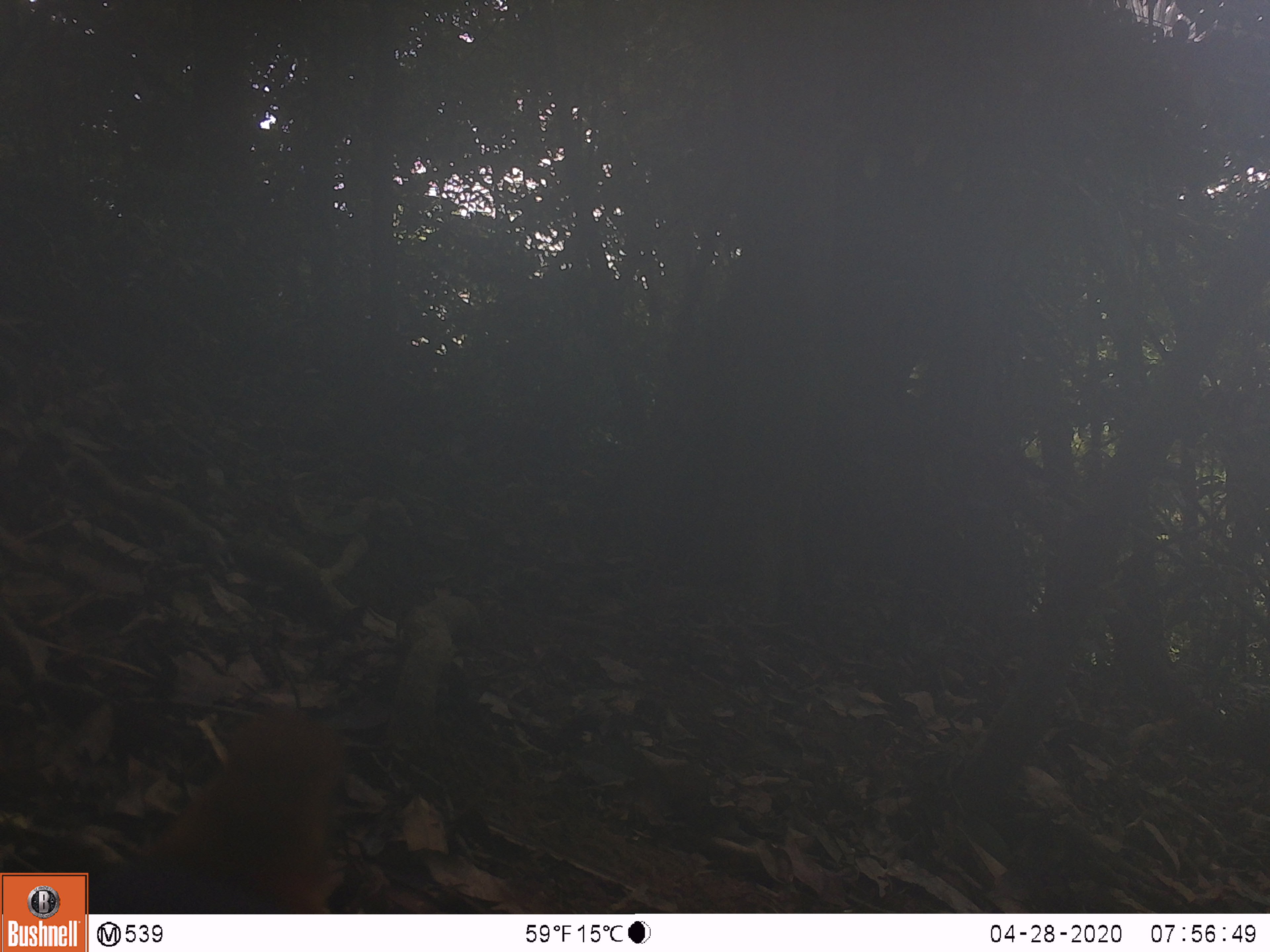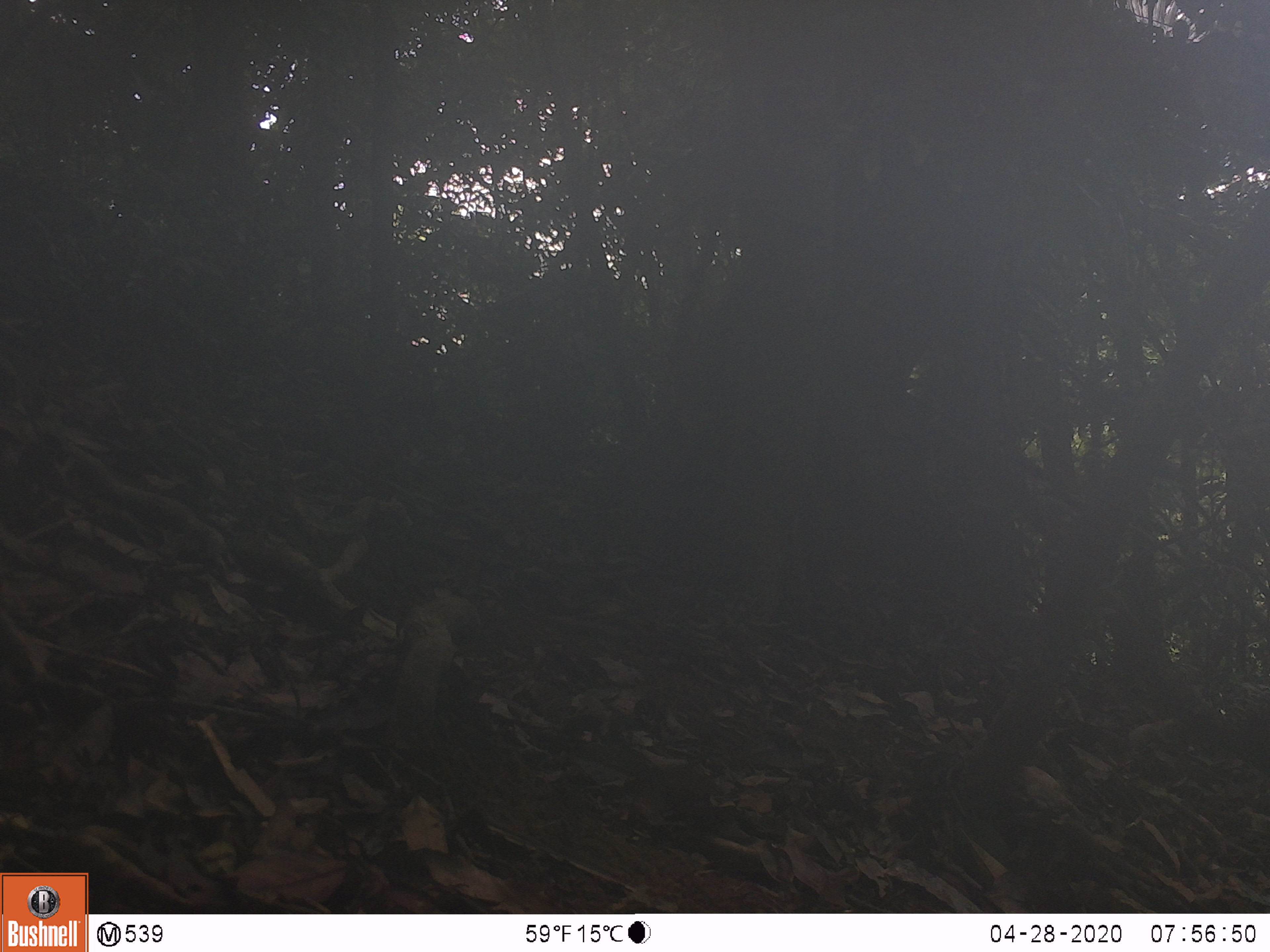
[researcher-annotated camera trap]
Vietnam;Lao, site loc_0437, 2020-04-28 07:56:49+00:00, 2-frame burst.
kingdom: Animalia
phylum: Chordata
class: Aves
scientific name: Aves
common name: bird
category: unidentified bird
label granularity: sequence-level